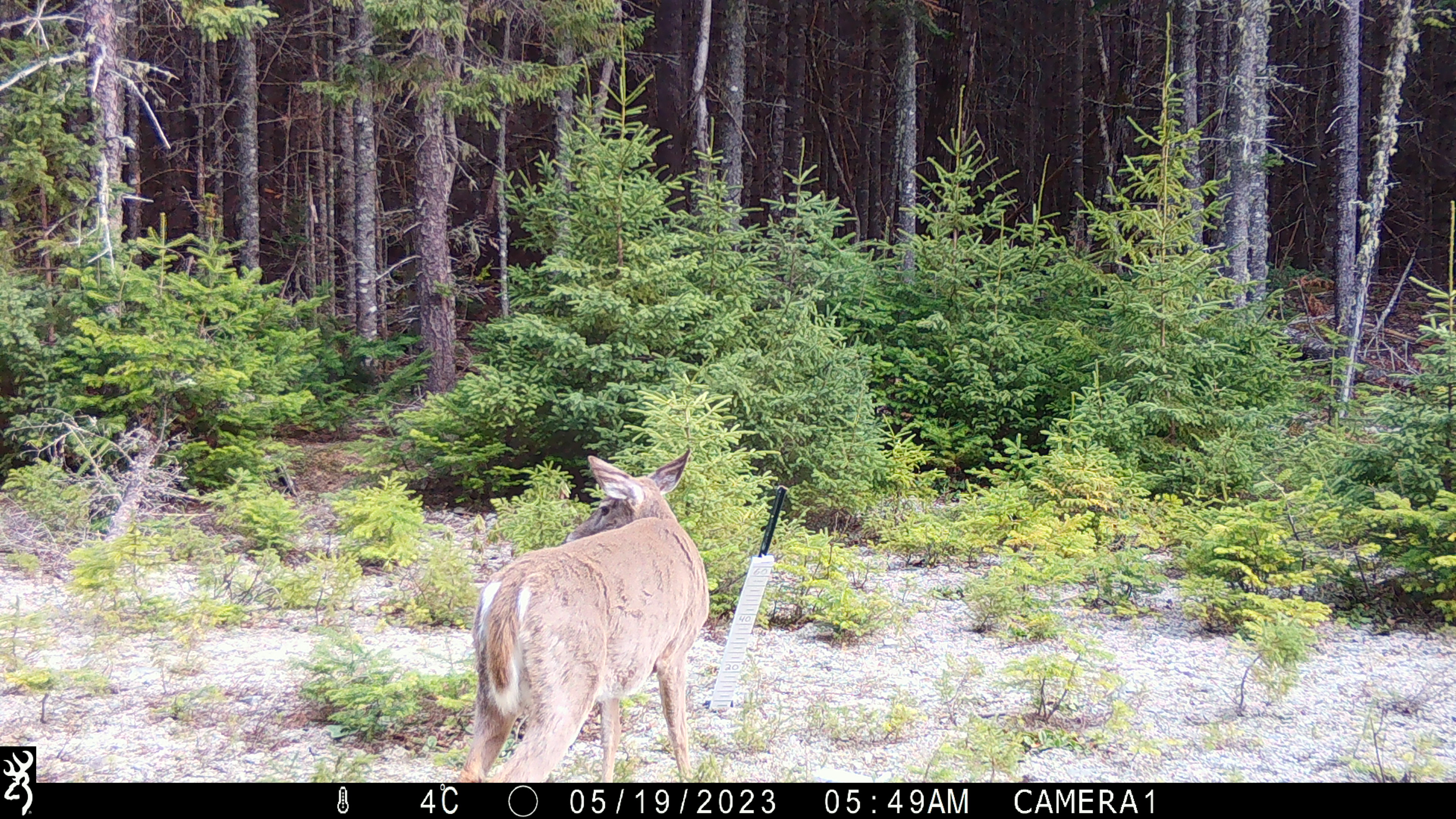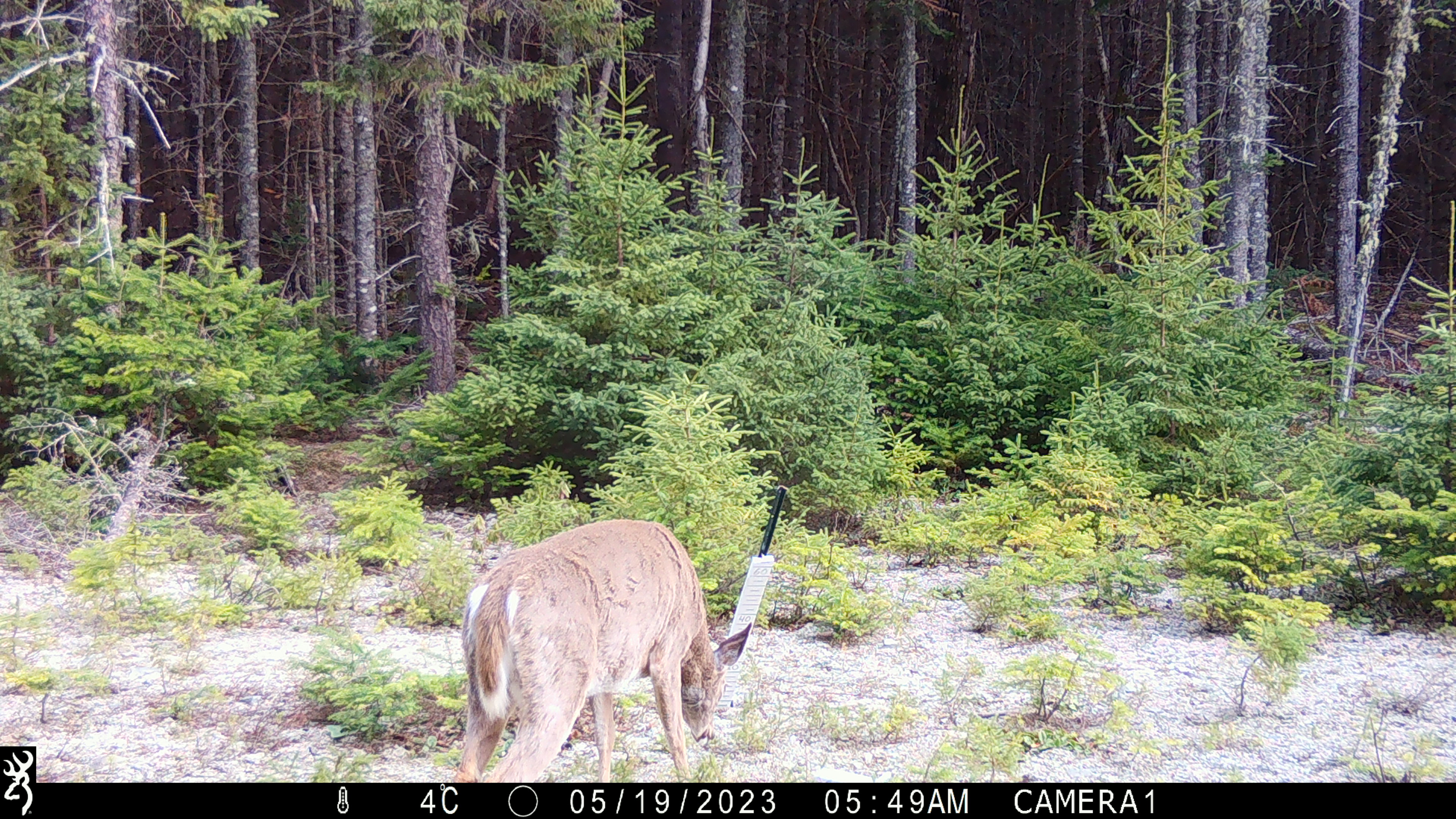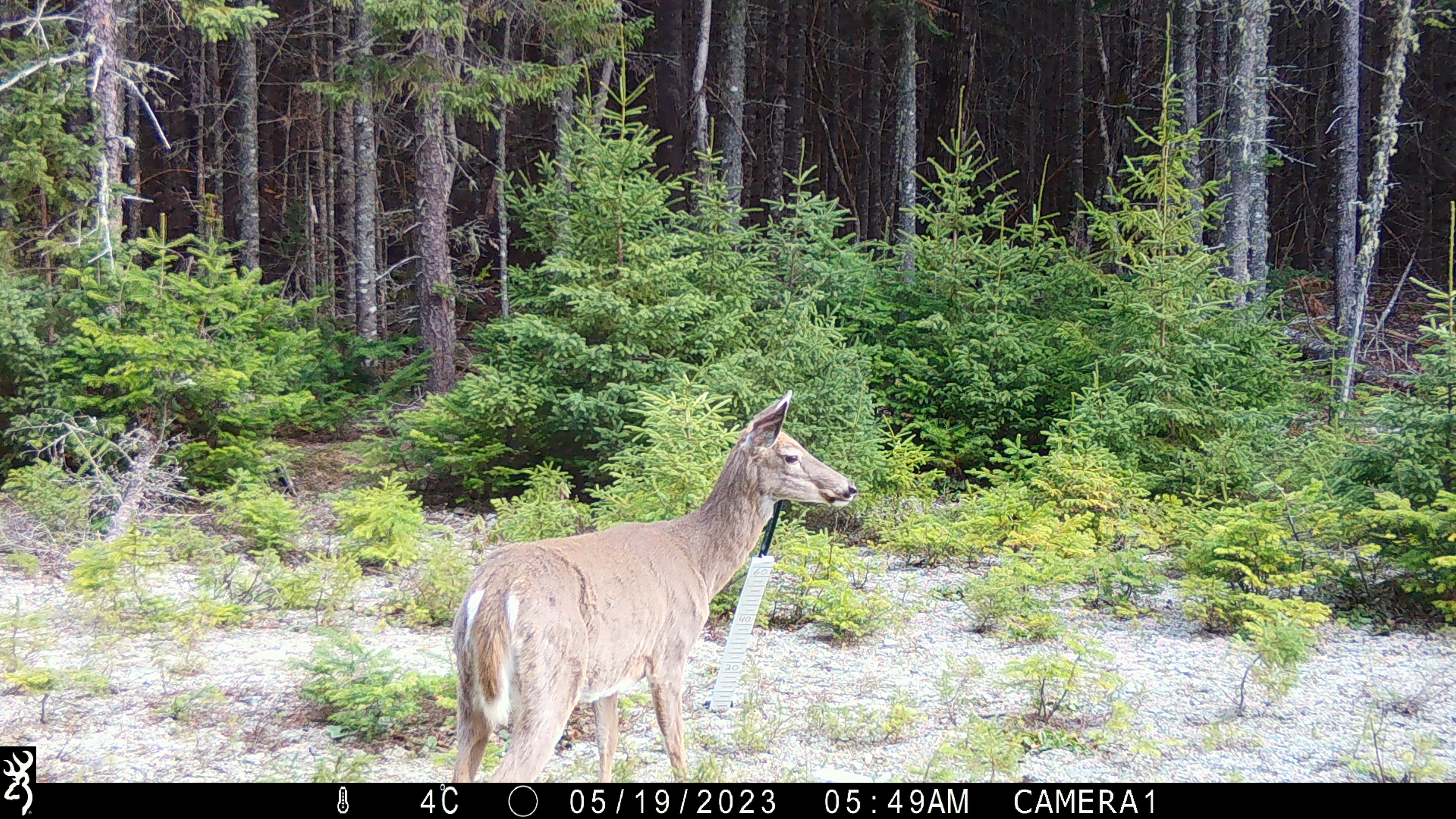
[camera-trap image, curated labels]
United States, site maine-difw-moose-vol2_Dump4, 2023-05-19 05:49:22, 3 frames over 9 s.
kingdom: Animalia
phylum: Chordata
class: Mammalia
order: Artiodactyla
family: Cervidae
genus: Odocoileus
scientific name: Odocoileus virginianus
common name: white-tailed deer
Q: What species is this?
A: White-tailed deer (Odocoileus virginianus).